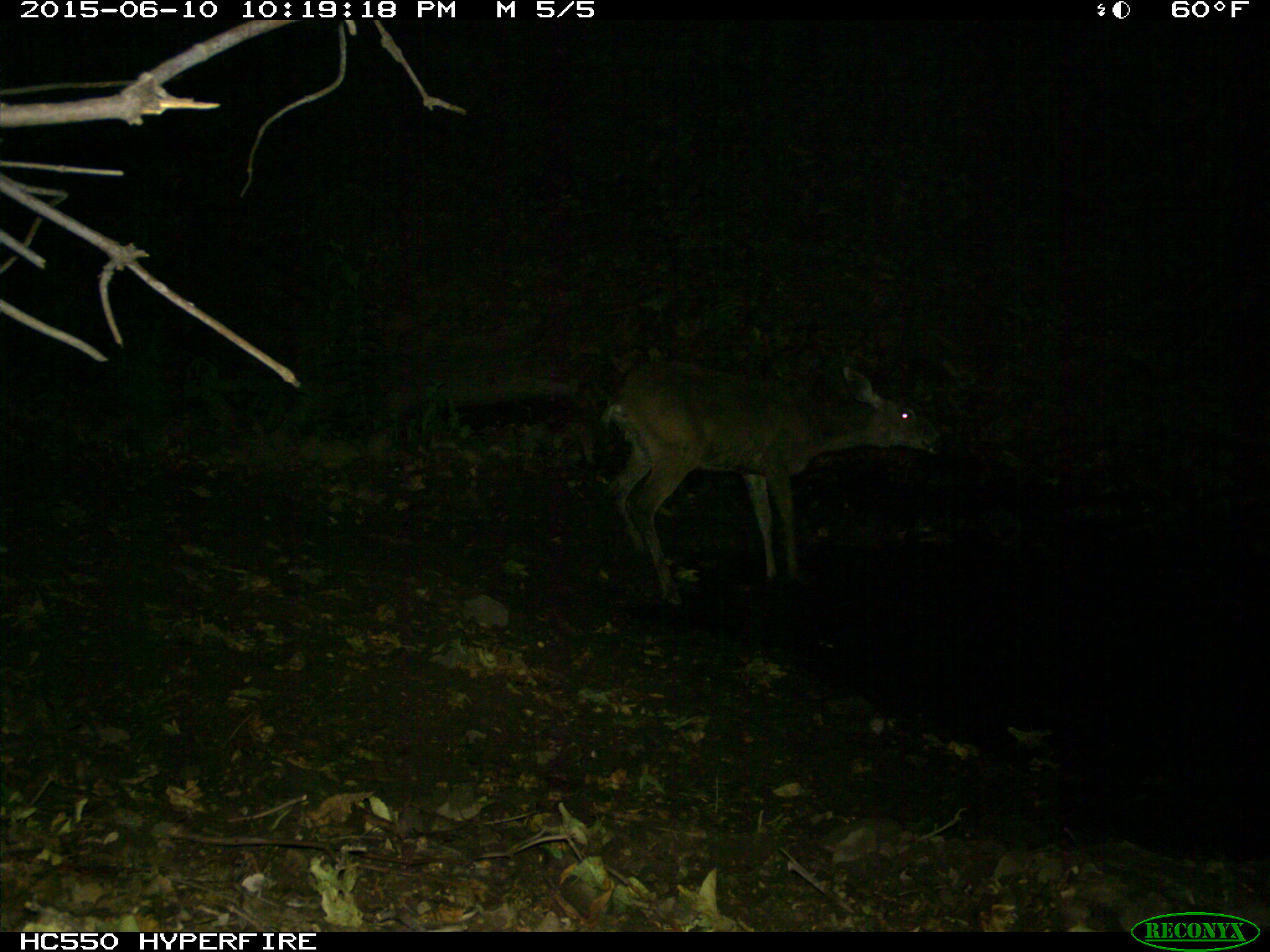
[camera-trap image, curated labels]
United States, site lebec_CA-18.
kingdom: Animalia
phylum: Chordata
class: Mammalia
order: Artiodactyla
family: Cervidae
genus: Odocoileus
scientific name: Odocoileus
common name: deer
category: unidentified deer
Unidentified deer (deer) (Odocoileus).